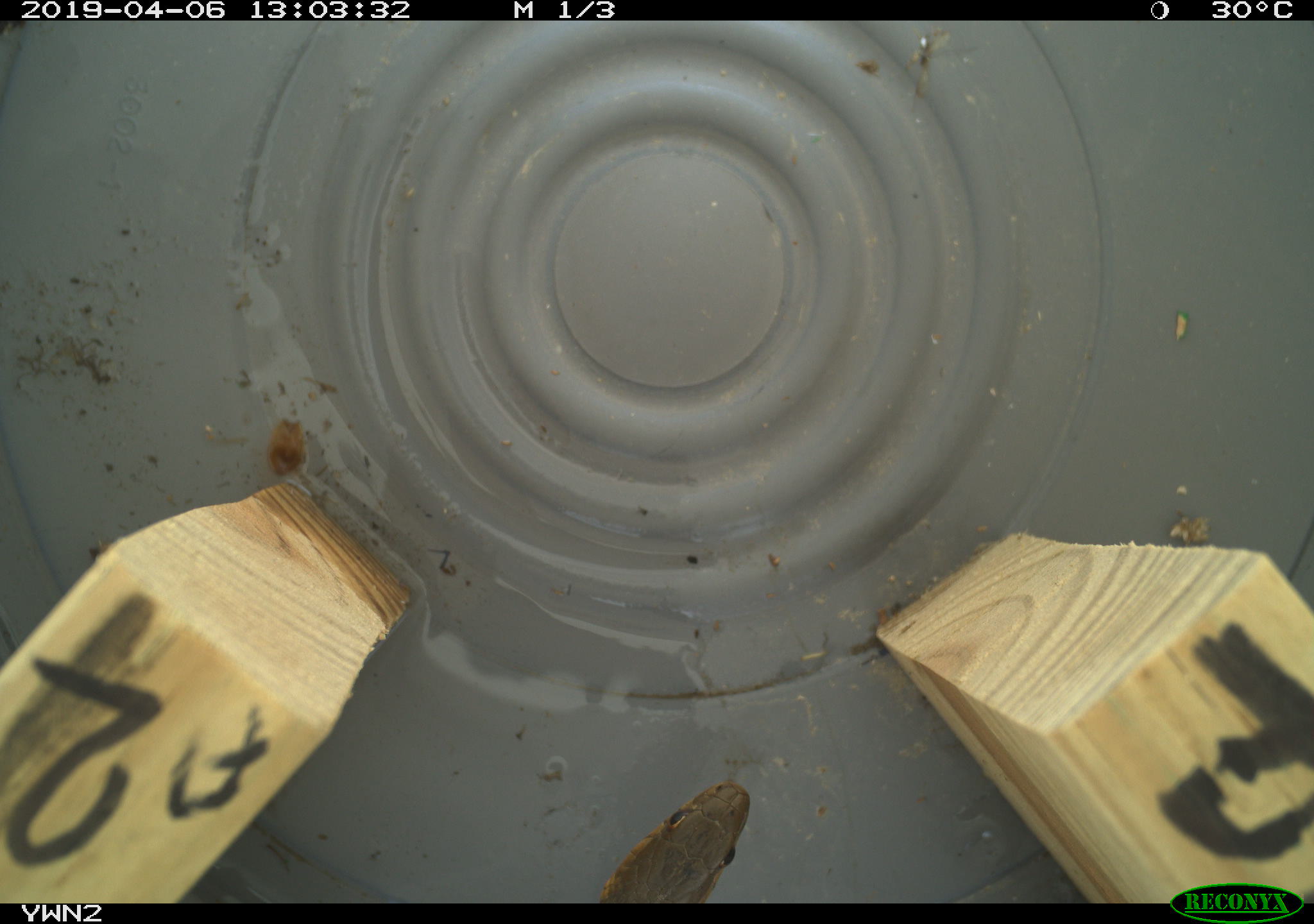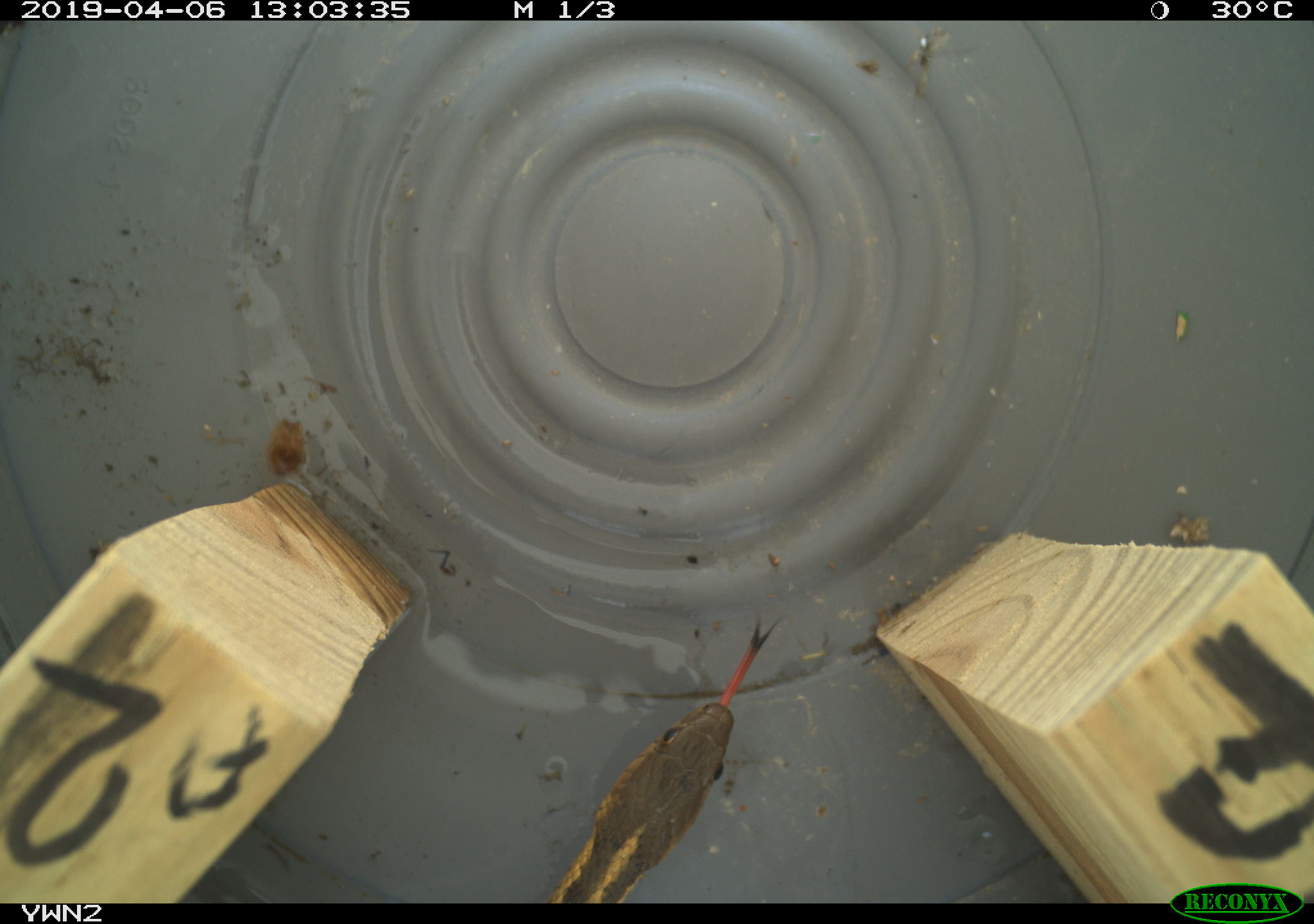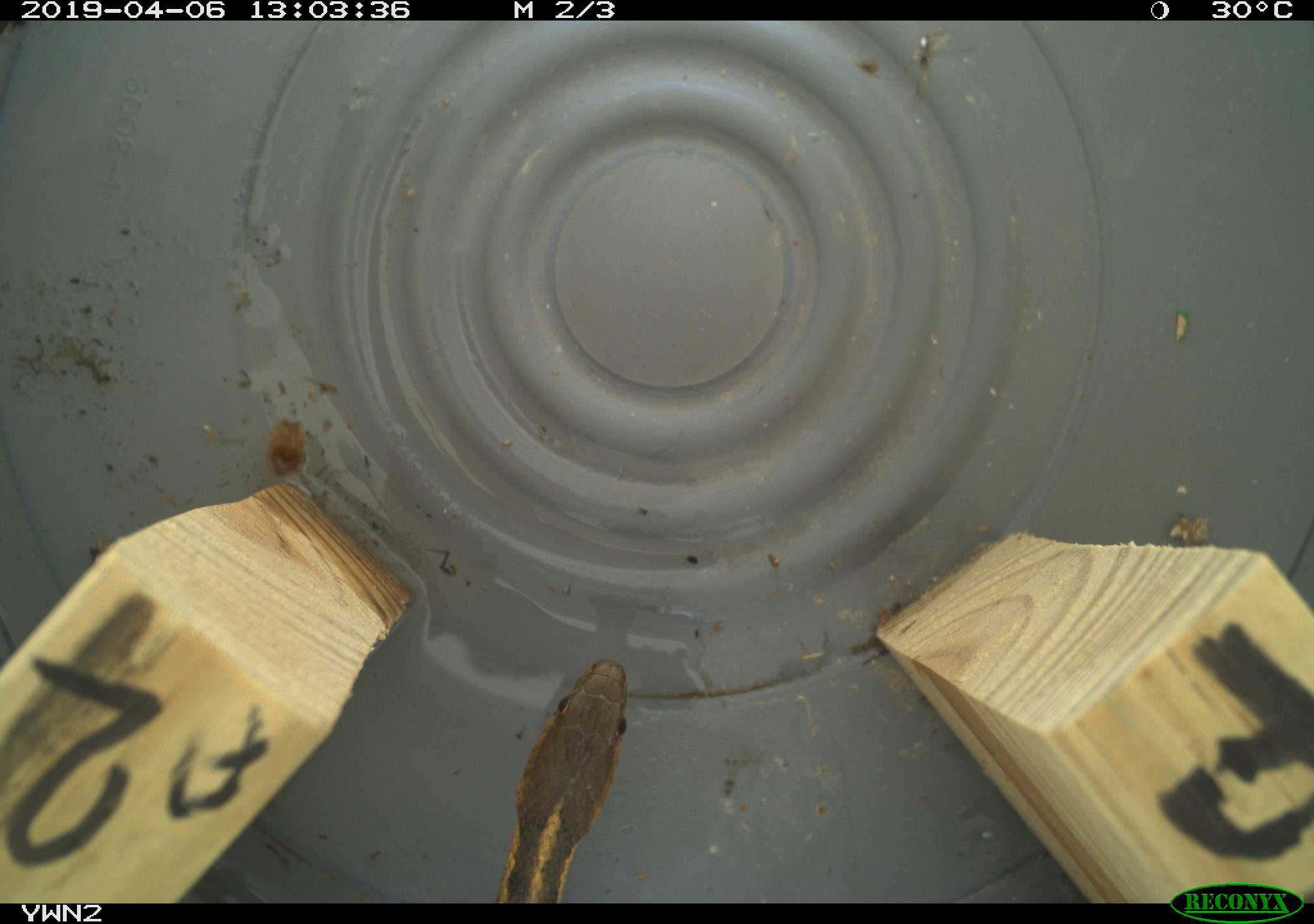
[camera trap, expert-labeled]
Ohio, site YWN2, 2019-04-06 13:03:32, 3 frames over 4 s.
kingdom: Animalia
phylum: Chordata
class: Reptilia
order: Squamata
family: Colubridae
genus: Thamnophis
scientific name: Thamnophis sirtalis sirtalis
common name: eastern gartersnake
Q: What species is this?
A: Eastern gartersnake (Thamnophis sirtalis sirtalis).